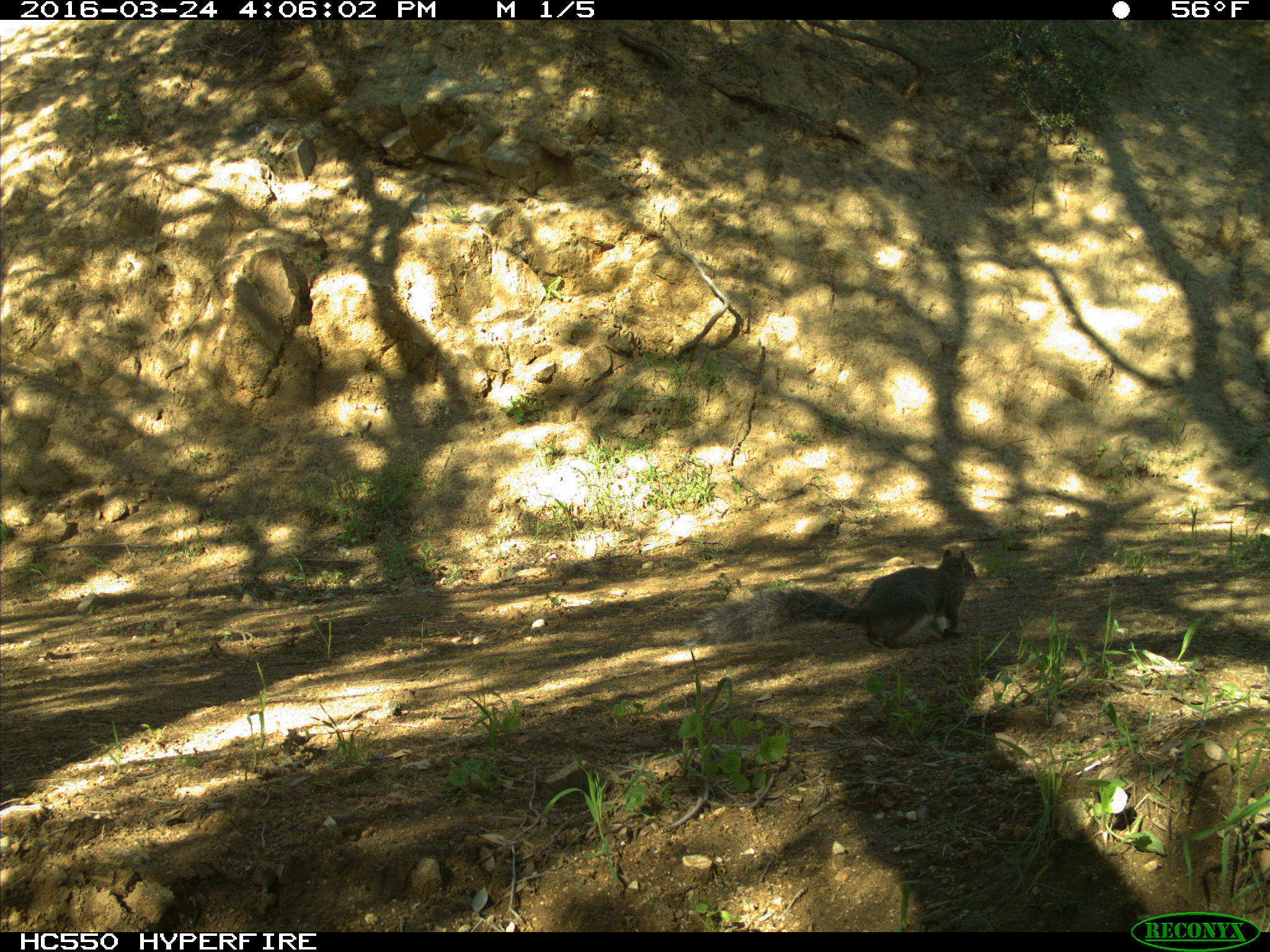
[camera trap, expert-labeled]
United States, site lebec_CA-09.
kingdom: Animalia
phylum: Chordata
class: Mammalia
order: Rodentia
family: Sciuridae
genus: Sciurus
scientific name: Sciurus carolinensis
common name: eastern gray squirrel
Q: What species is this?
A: Sciurus carolinensis (eastern gray squirrel).